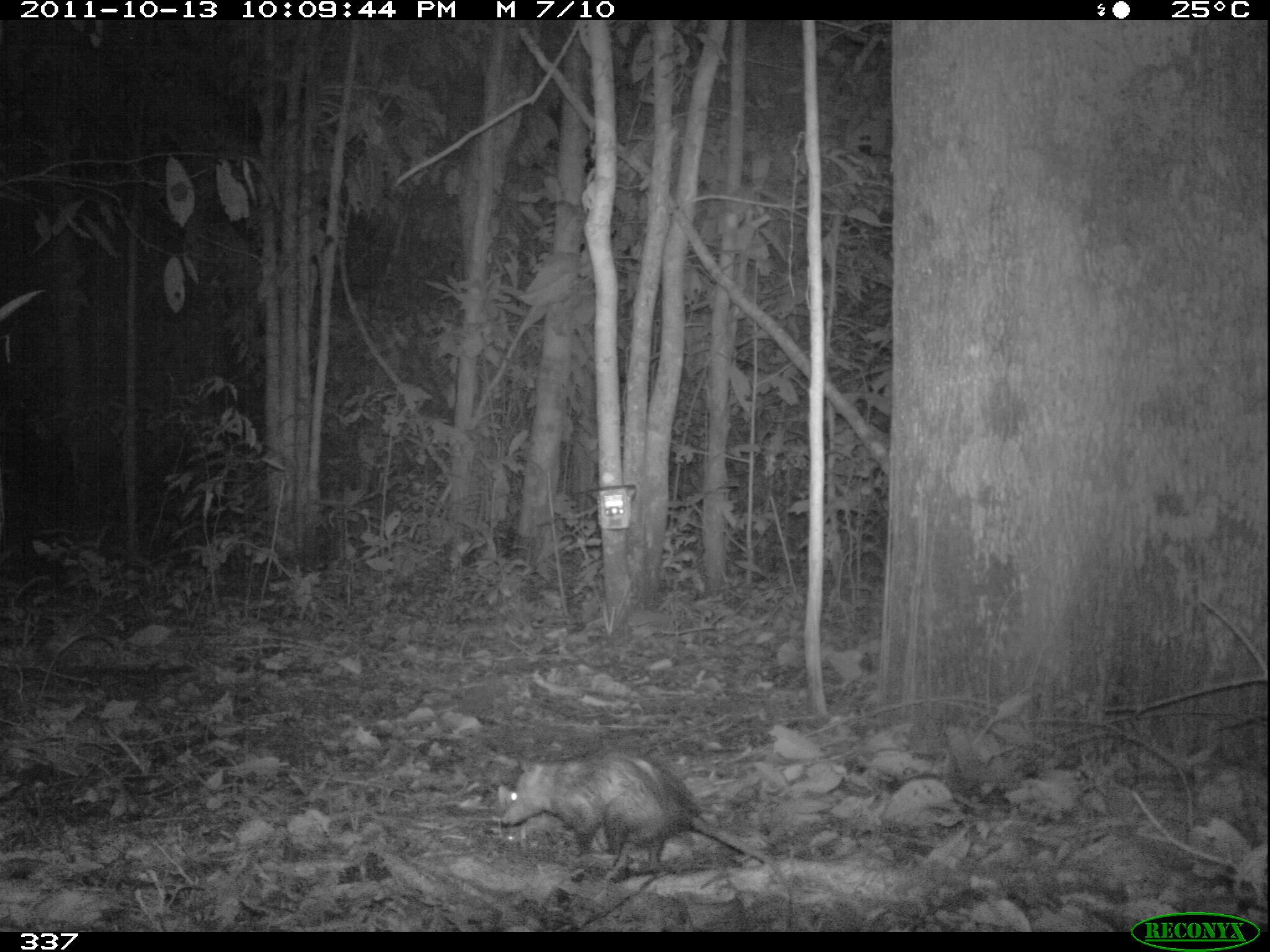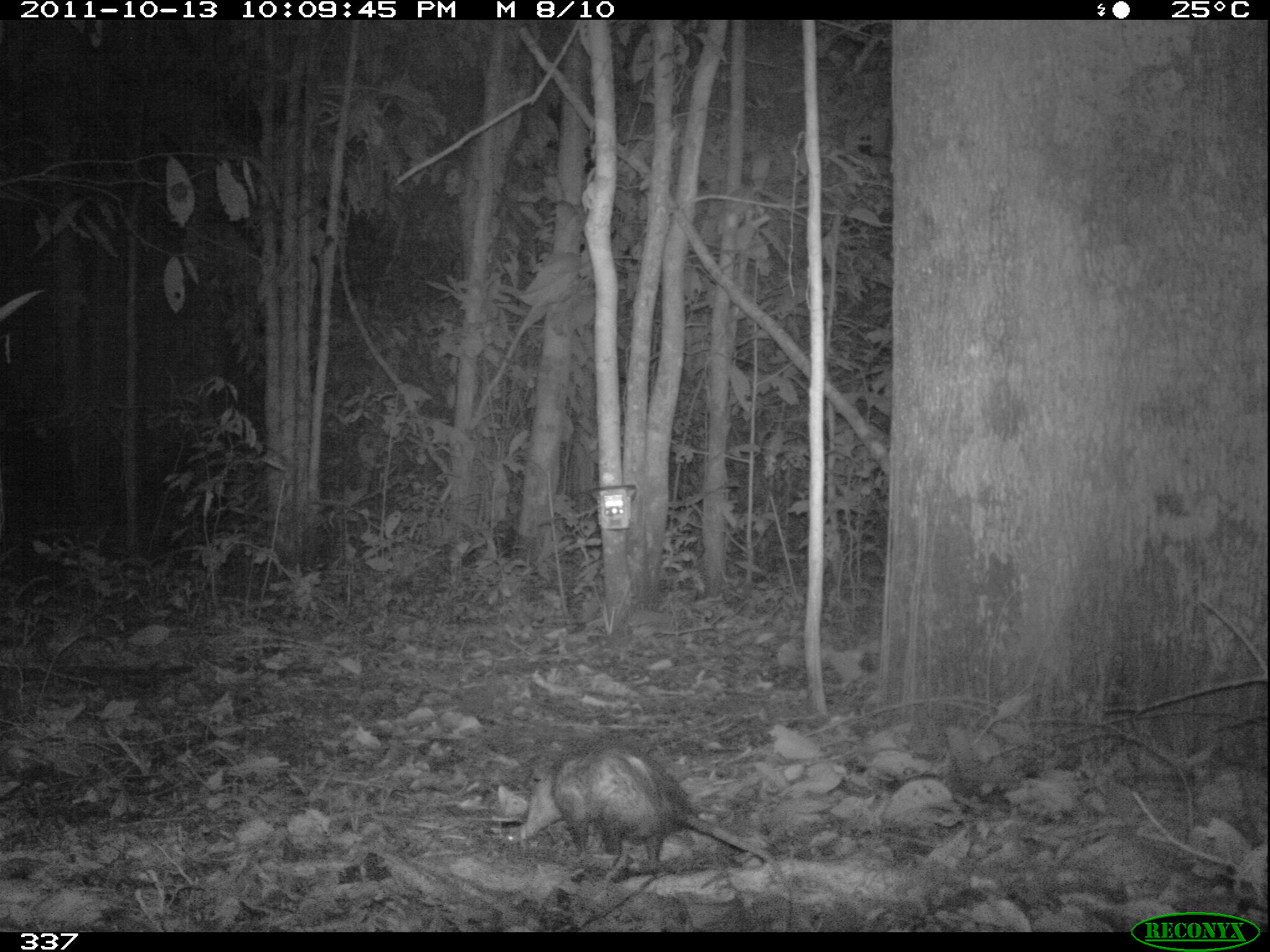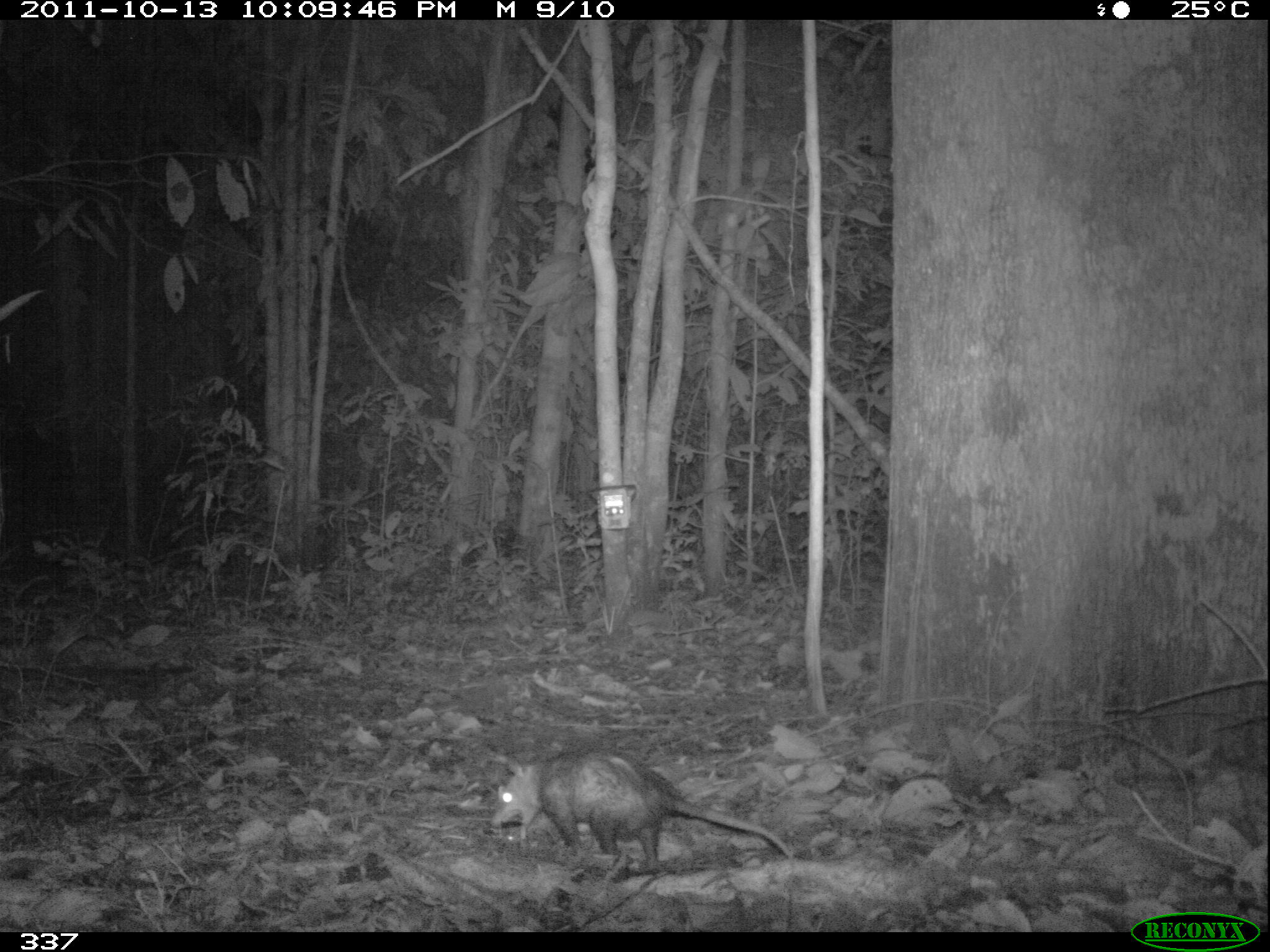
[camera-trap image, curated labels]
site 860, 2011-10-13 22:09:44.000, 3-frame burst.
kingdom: Animalia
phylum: Chordata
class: Mammalia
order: Didelphimorphia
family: Didelphidae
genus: Didelphis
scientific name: Didelphis marsupialis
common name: southern opossum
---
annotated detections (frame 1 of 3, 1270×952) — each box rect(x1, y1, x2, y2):
didelphis marsupialis: rect(498, 750, 784, 886)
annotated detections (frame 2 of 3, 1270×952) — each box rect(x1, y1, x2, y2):
didelphis marsupialis: rect(518, 741, 789, 888)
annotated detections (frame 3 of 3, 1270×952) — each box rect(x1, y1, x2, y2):
didelphis marsupialis: rect(489, 748, 793, 877)